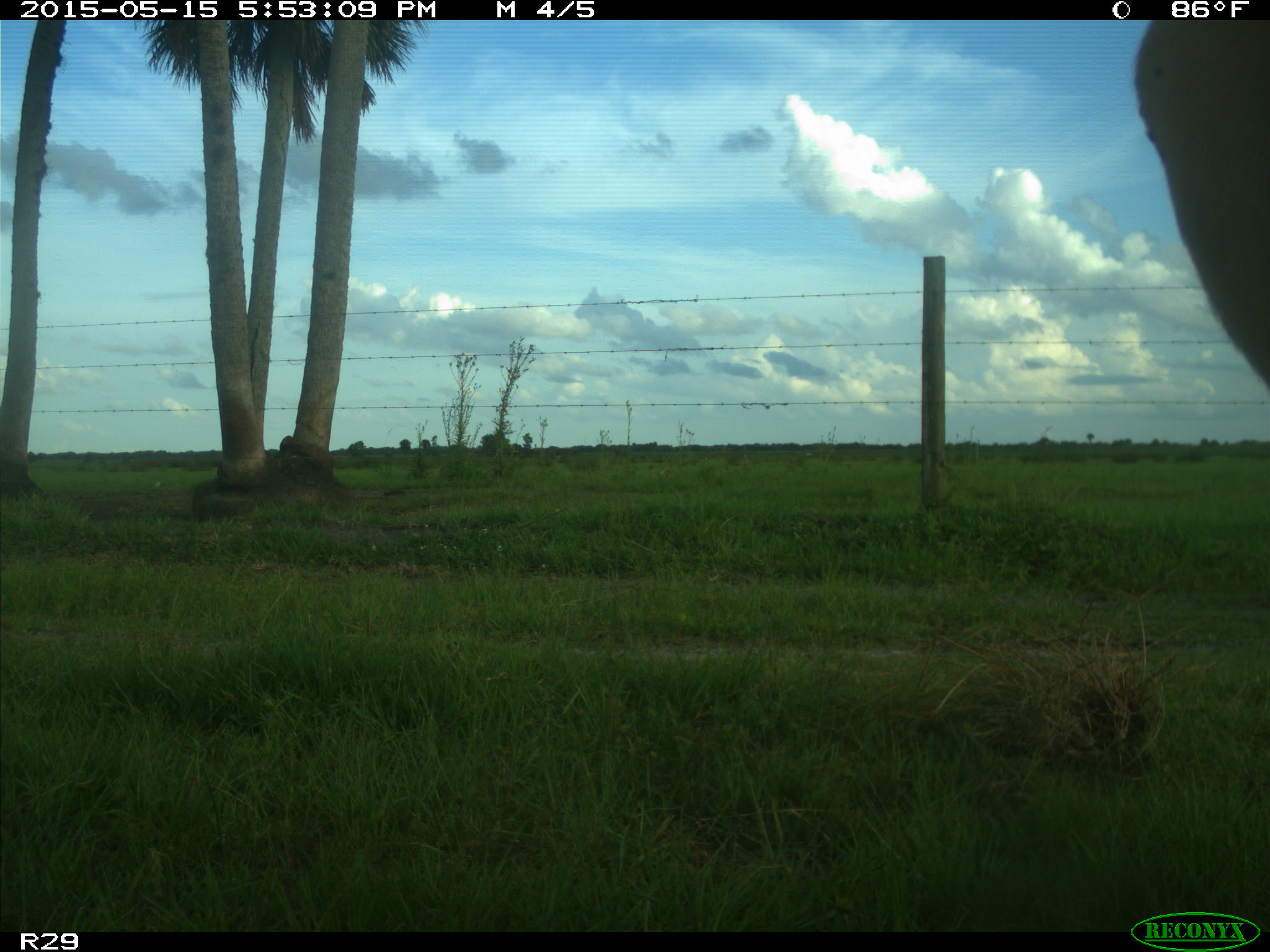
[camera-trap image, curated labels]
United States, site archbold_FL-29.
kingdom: Animalia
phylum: Chordata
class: Mammalia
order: Artiodactyla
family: Bovidae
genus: Bos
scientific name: Bos taurus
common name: domestic cow